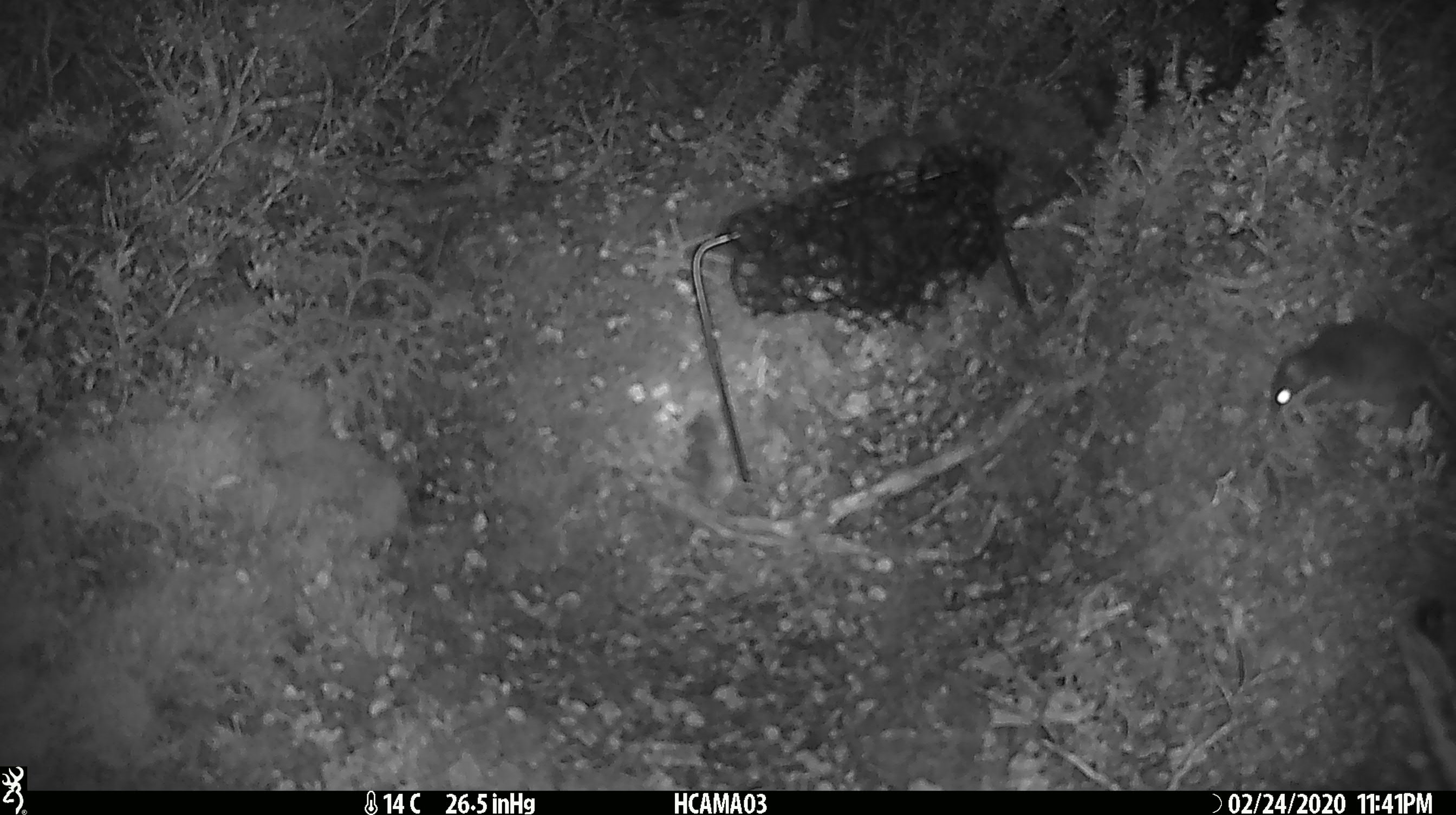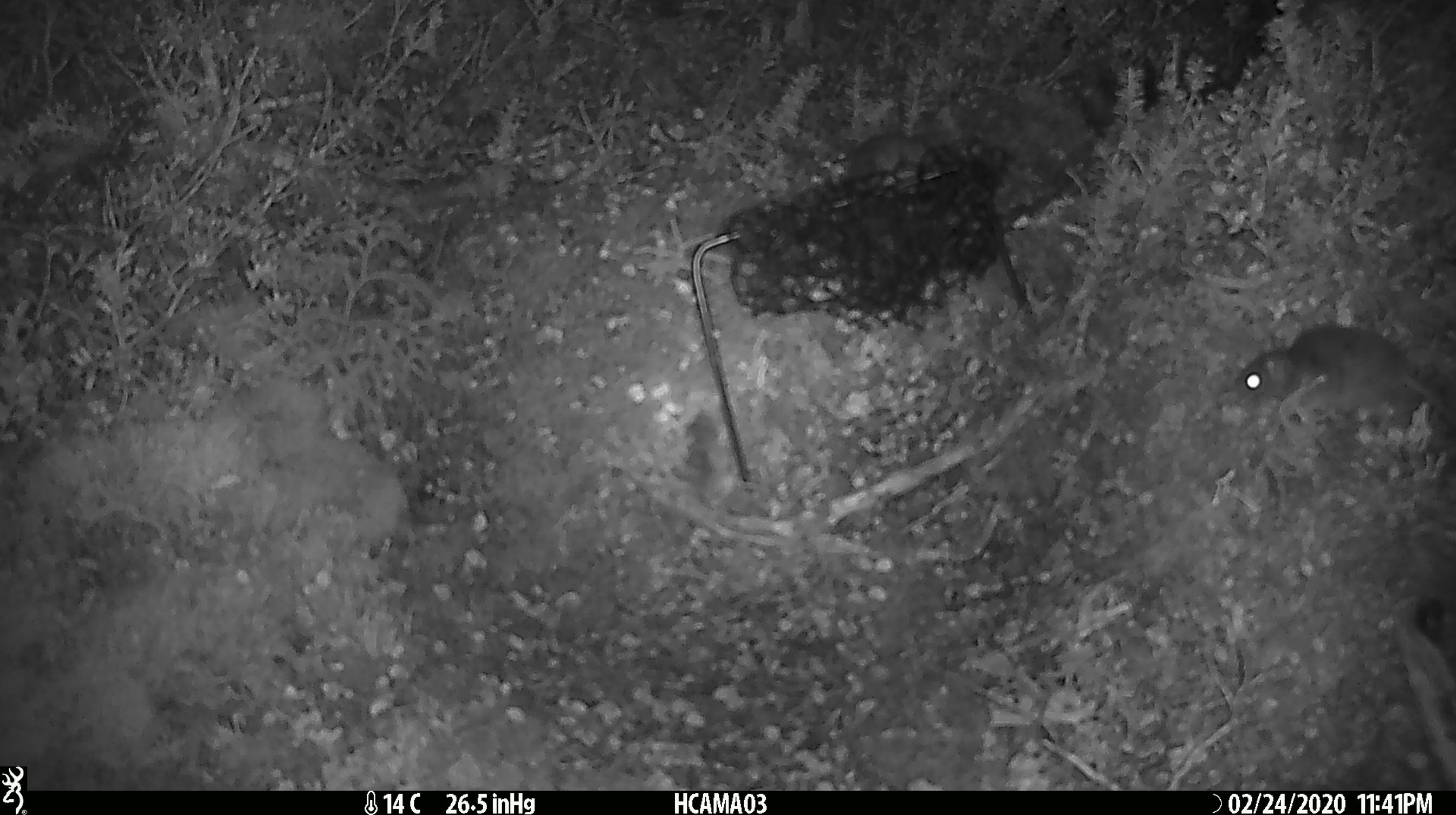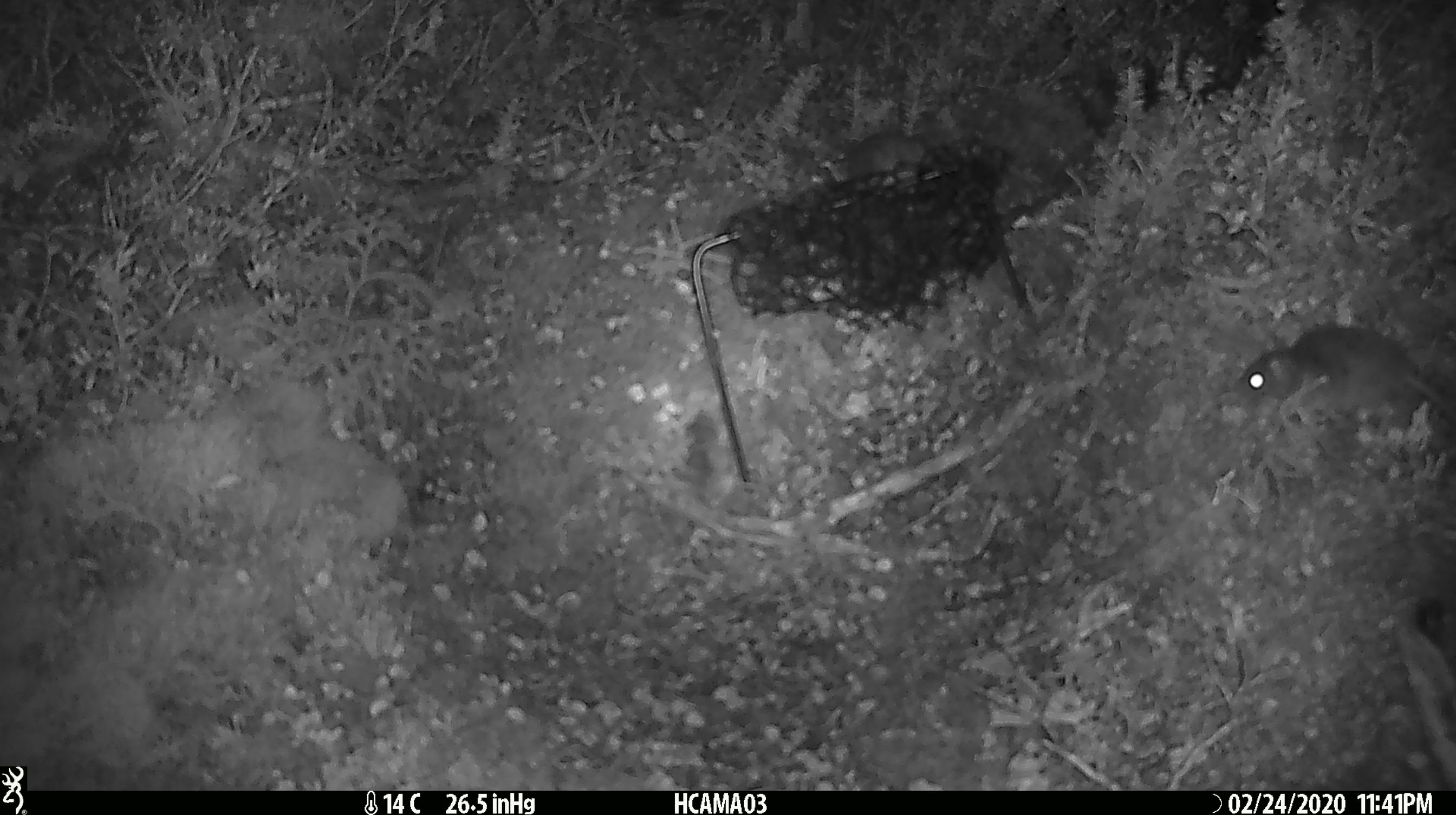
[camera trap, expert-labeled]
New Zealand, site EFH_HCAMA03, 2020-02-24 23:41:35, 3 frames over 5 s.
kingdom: Animalia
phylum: Chordata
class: Mammalia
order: Rodentia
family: Muridae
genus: Mus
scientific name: Mus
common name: mouse